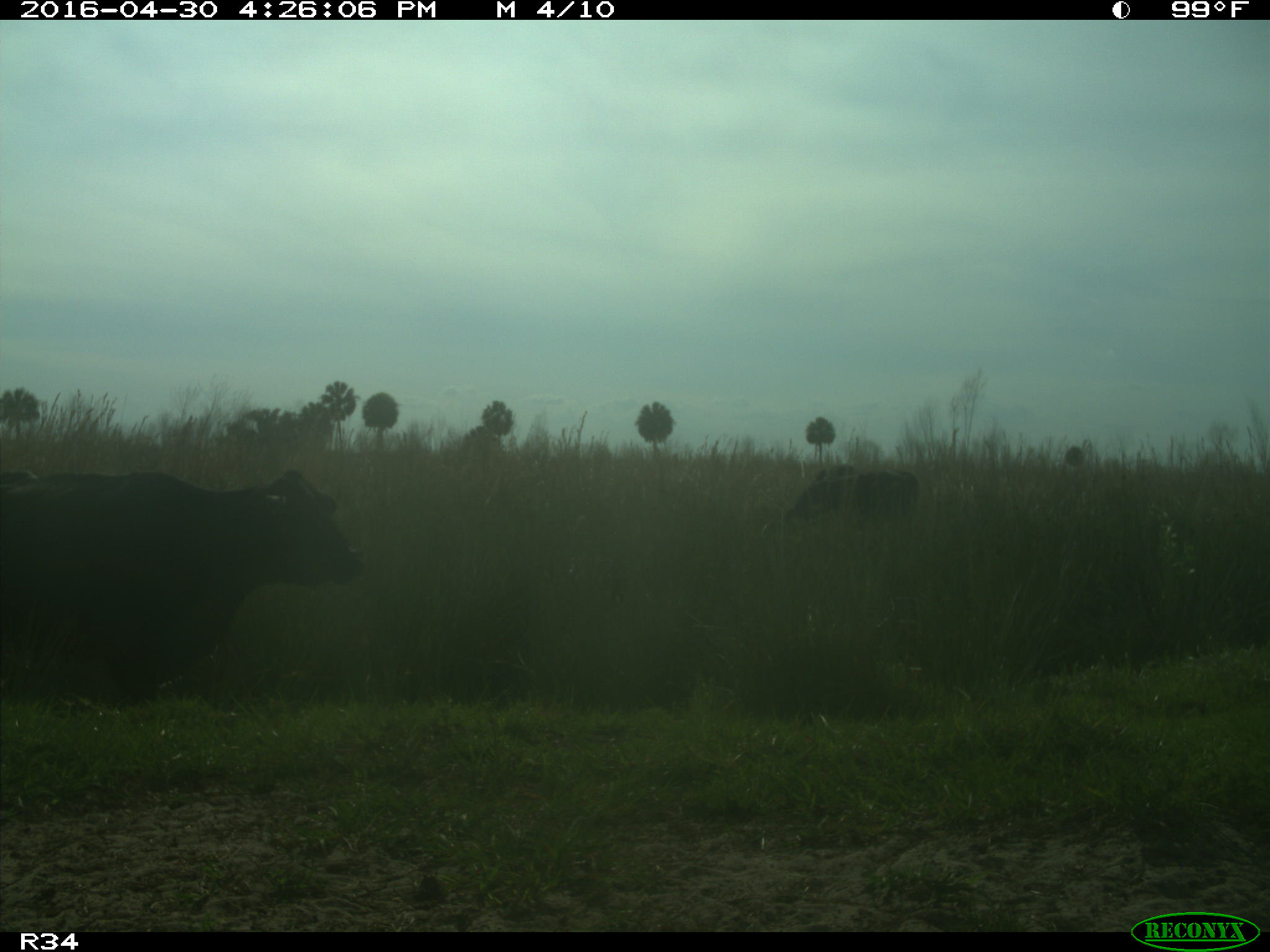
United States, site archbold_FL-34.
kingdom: Animalia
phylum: Chordata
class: Mammalia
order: Artiodactyla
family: Bovidae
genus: Bos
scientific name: Bos taurus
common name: domestic cow